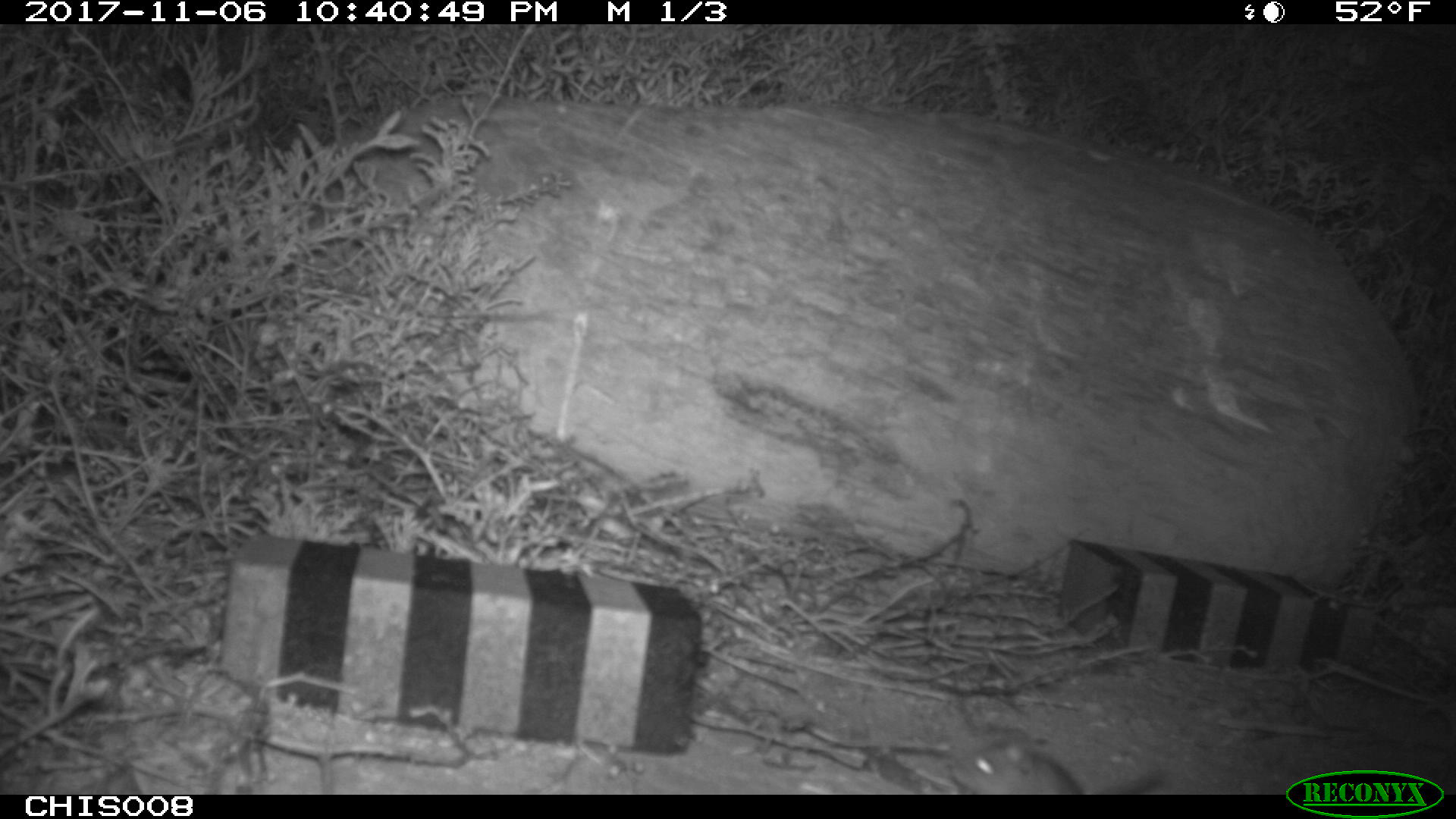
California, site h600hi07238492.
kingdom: Animalia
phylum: Chordata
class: Mammalia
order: Rodentia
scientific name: Rodentia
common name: rodent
Rodent (Rodentia).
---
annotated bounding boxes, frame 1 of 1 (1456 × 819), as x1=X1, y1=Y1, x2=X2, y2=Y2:
rodent: x1=945, y1=733, x2=1165, y2=793